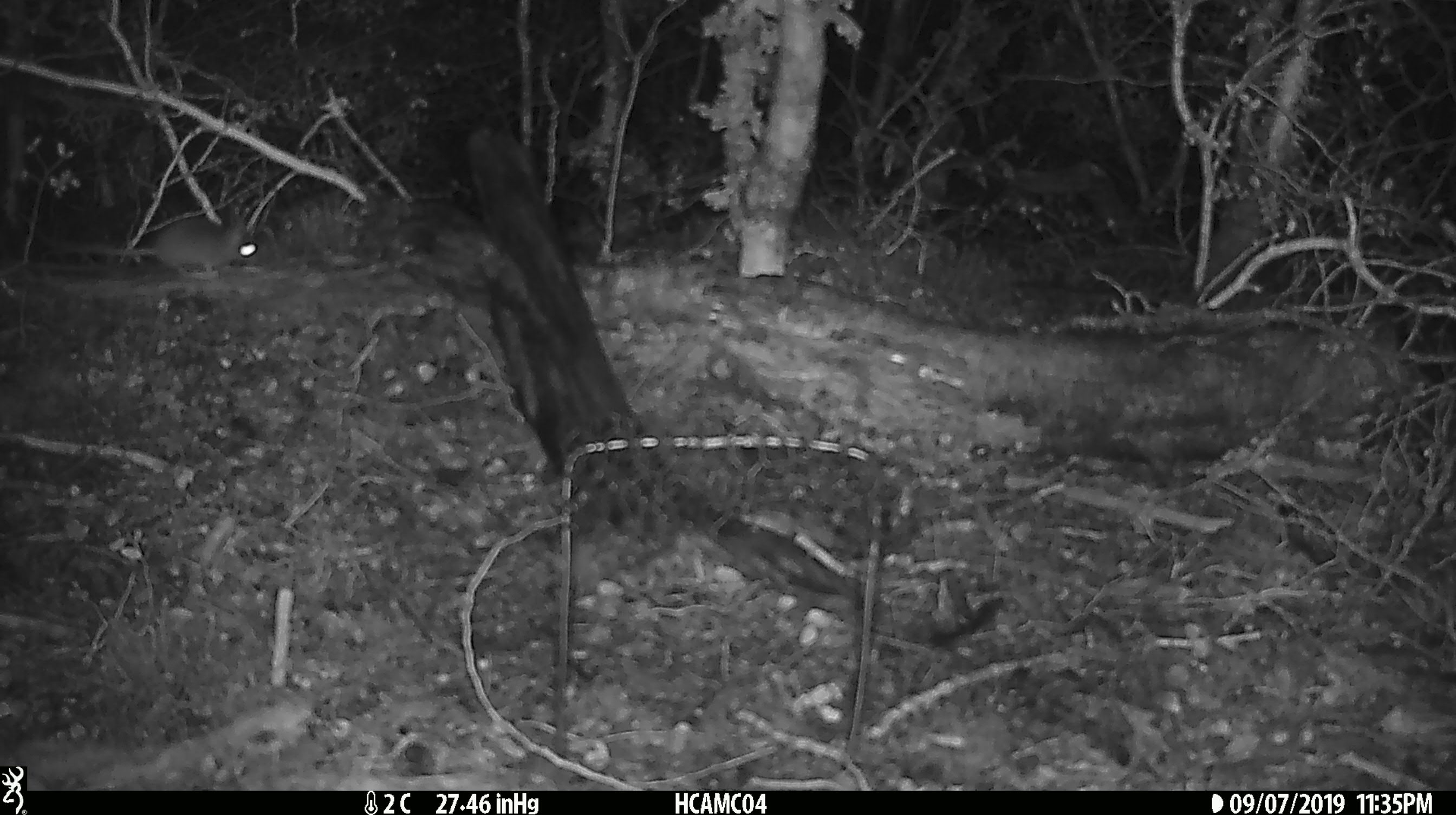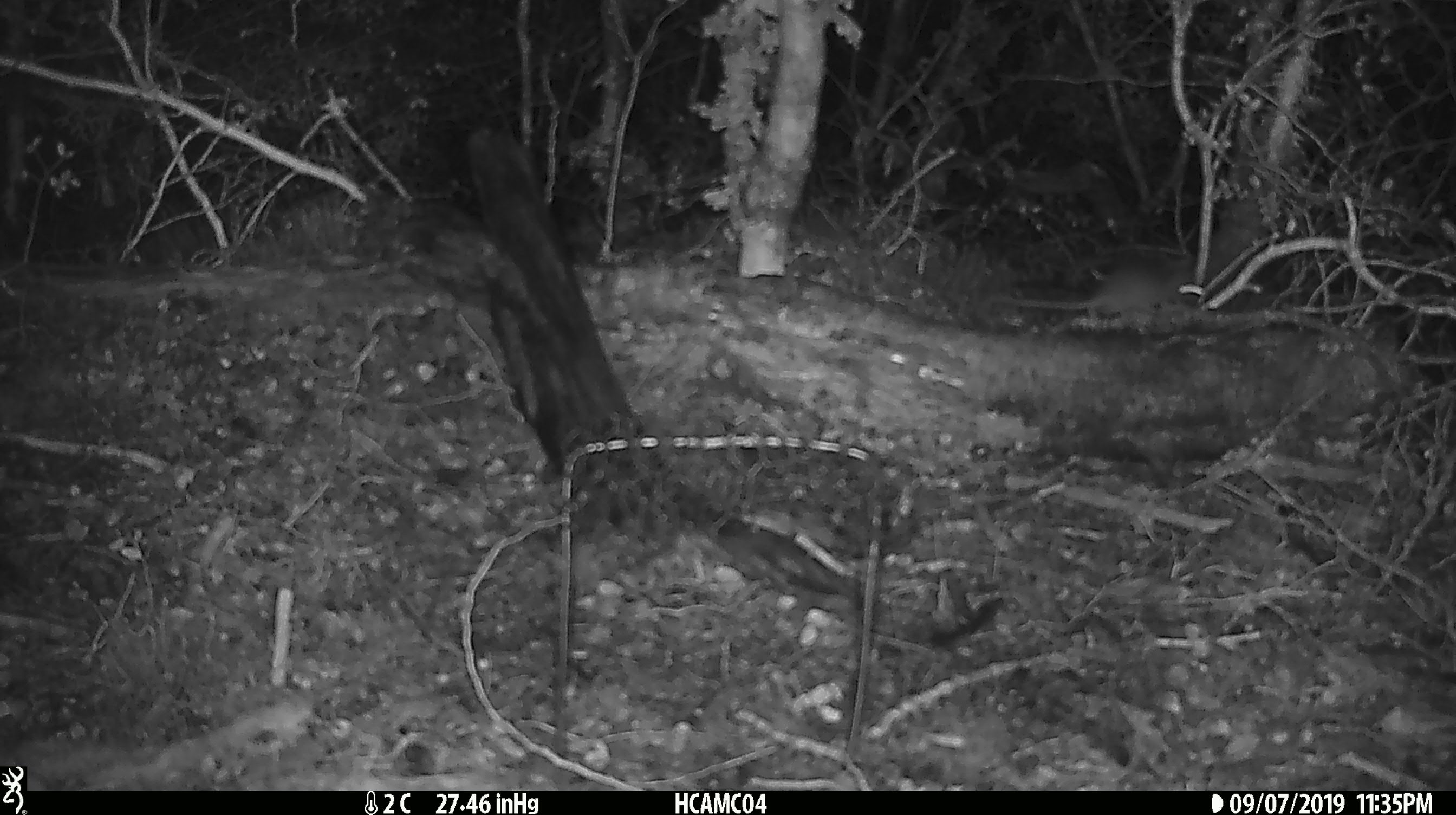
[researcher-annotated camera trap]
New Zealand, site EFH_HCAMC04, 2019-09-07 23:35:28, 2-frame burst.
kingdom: Animalia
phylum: Chordata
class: Mammalia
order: Rodentia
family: Muridae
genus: Mus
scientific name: Mus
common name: mouse